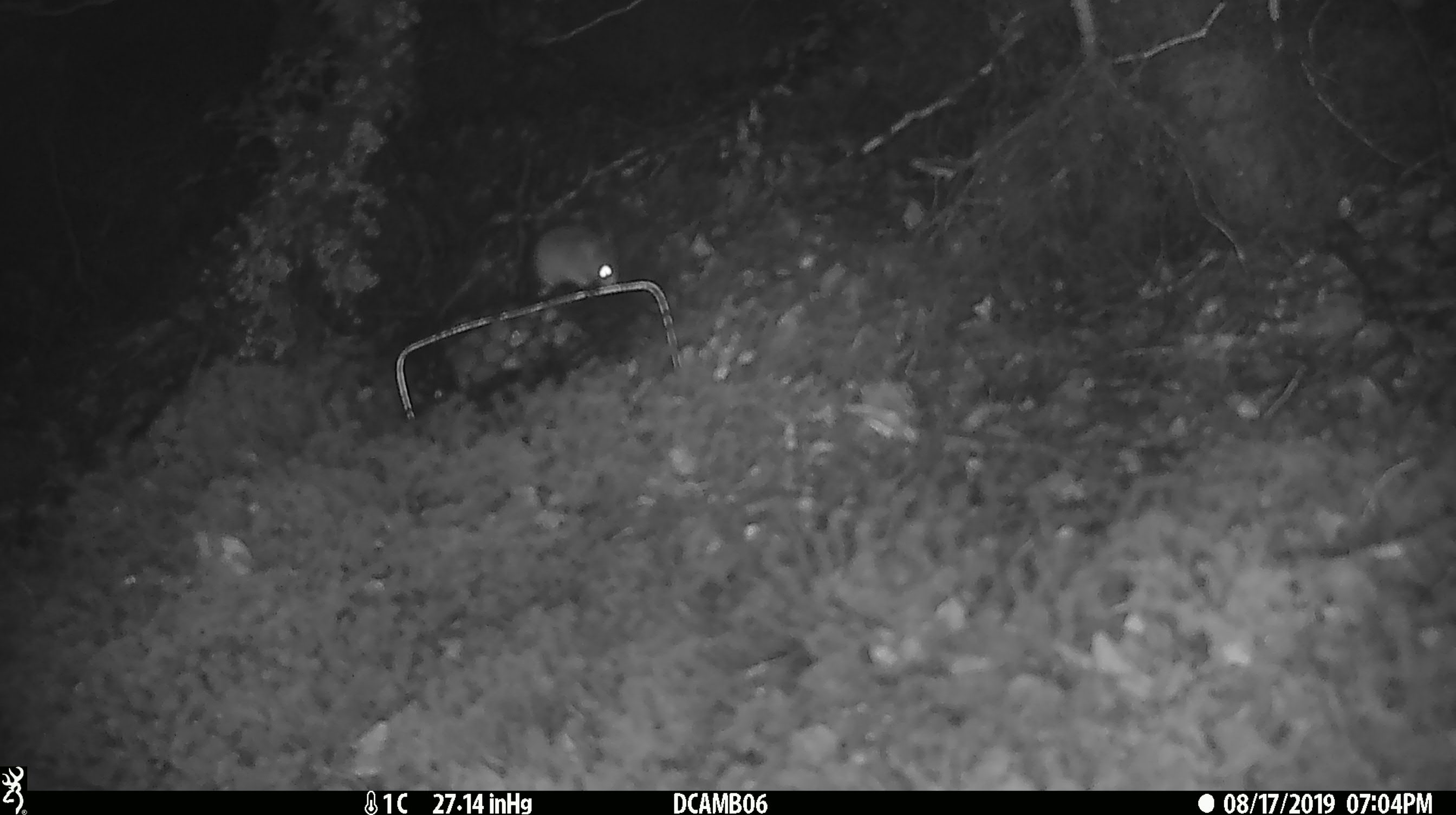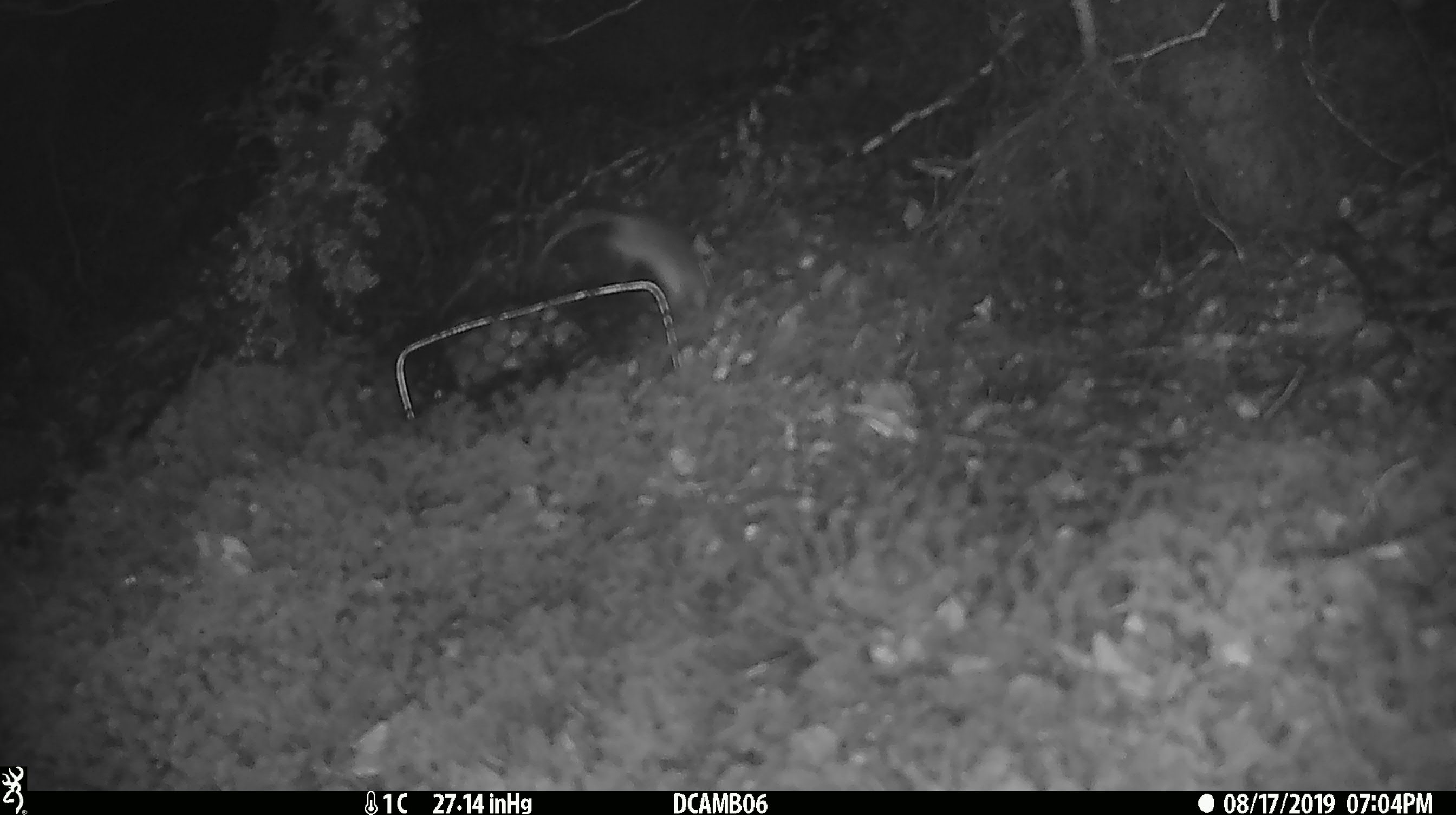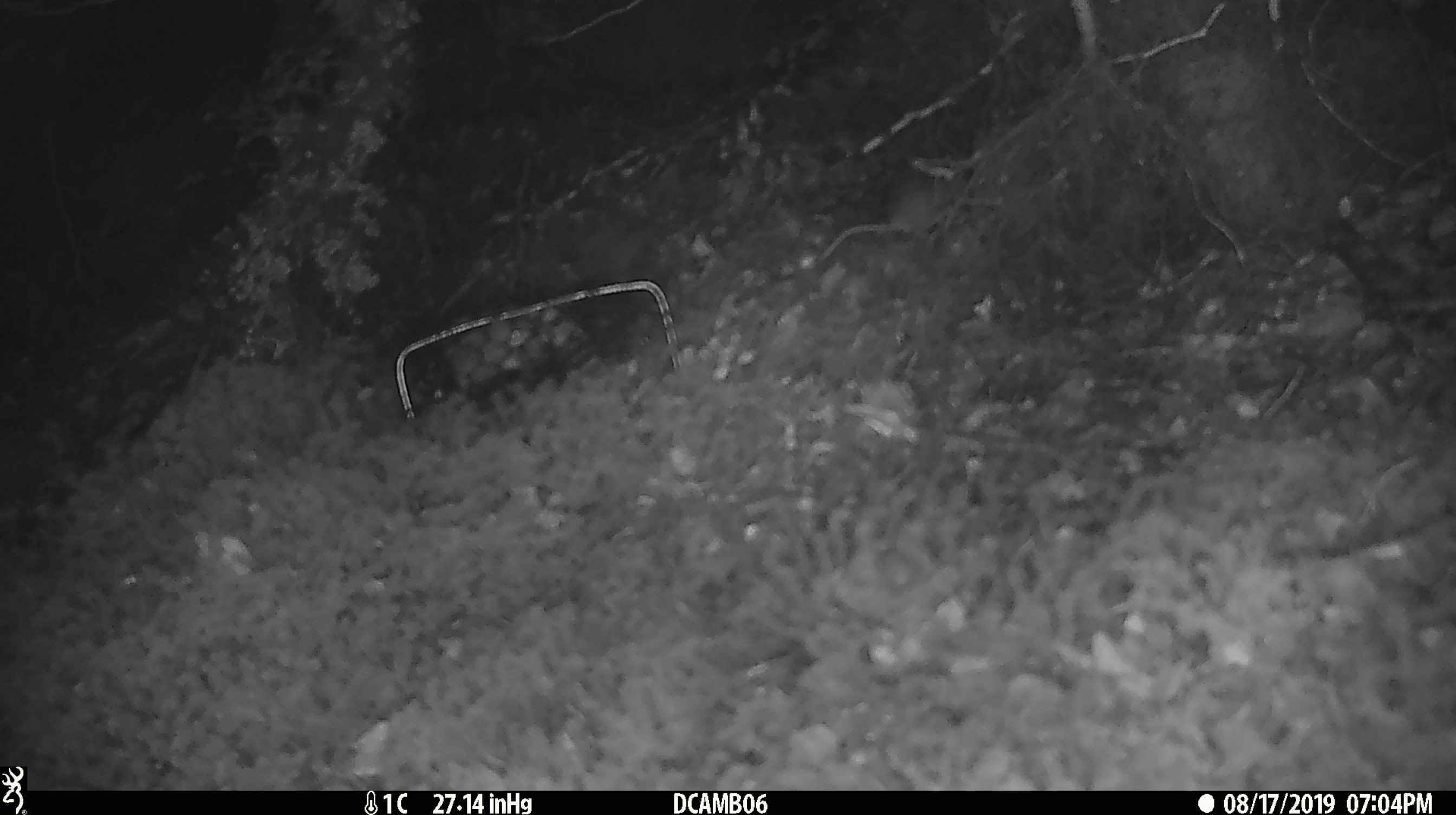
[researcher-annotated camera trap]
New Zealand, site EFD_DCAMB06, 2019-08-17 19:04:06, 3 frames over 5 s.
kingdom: Animalia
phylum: Chordata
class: Mammalia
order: Rodentia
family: Muridae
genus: Mus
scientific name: Mus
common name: mouse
Mouse (Mus).